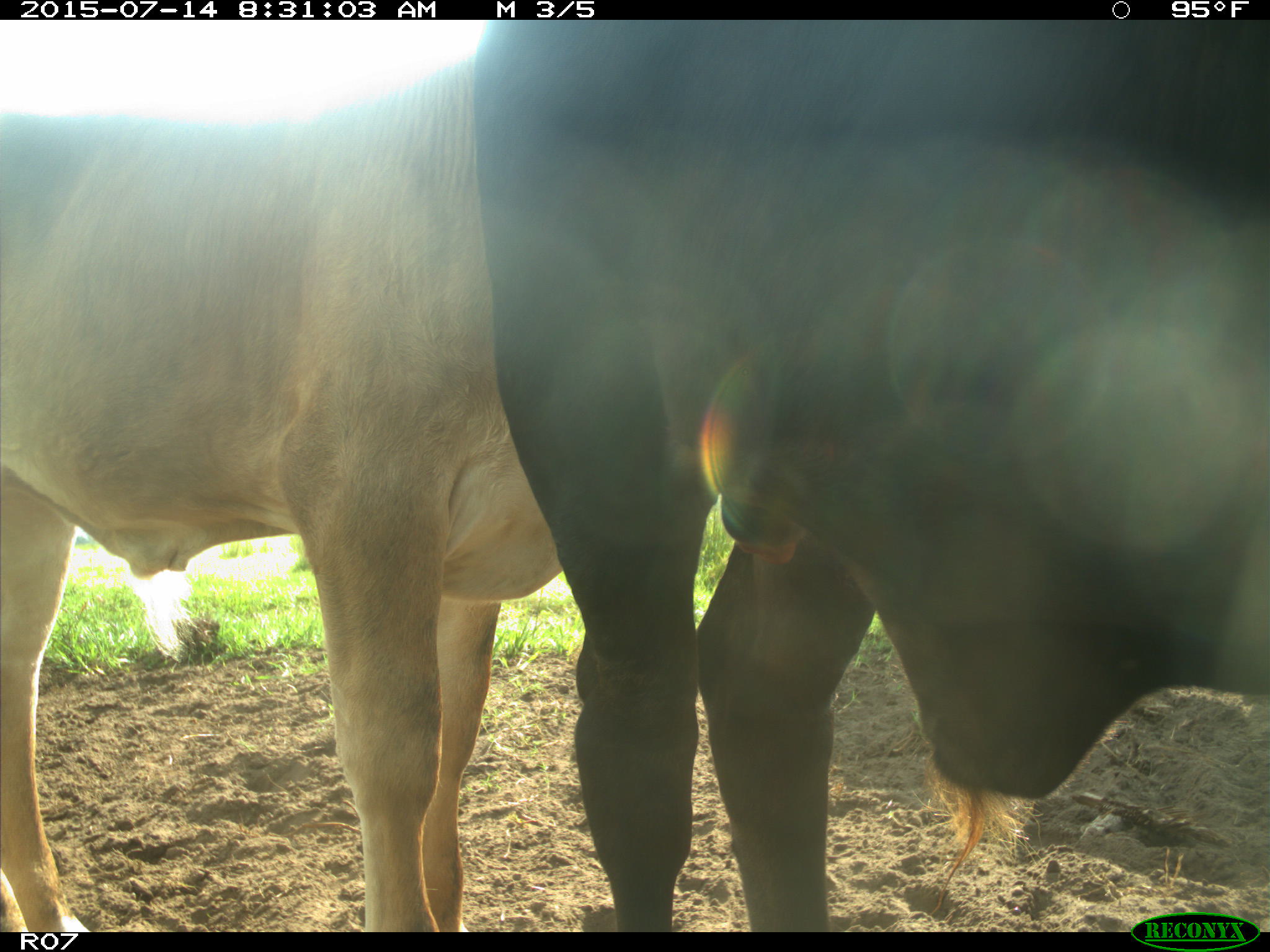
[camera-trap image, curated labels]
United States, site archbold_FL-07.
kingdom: Animalia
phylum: Chordata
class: Mammalia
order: Artiodactyla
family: Bovidae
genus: Bos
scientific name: Bos taurus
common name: domestic cow